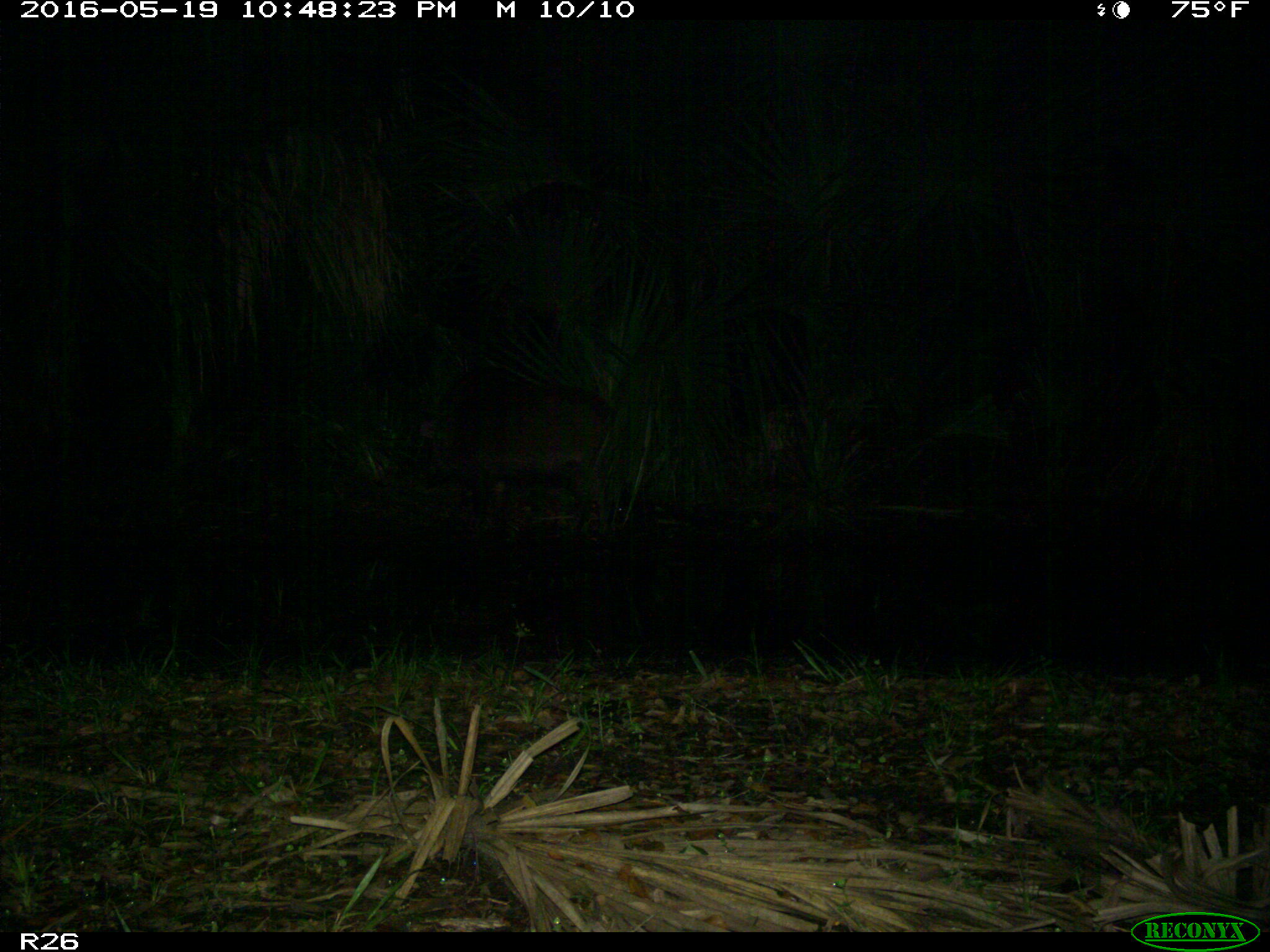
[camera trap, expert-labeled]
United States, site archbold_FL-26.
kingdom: Animalia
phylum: Chordata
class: Mammalia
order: Artiodactyla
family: Suidae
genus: Sus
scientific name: Sus scrofa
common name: wild boar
Sus scrofa (wild boar).